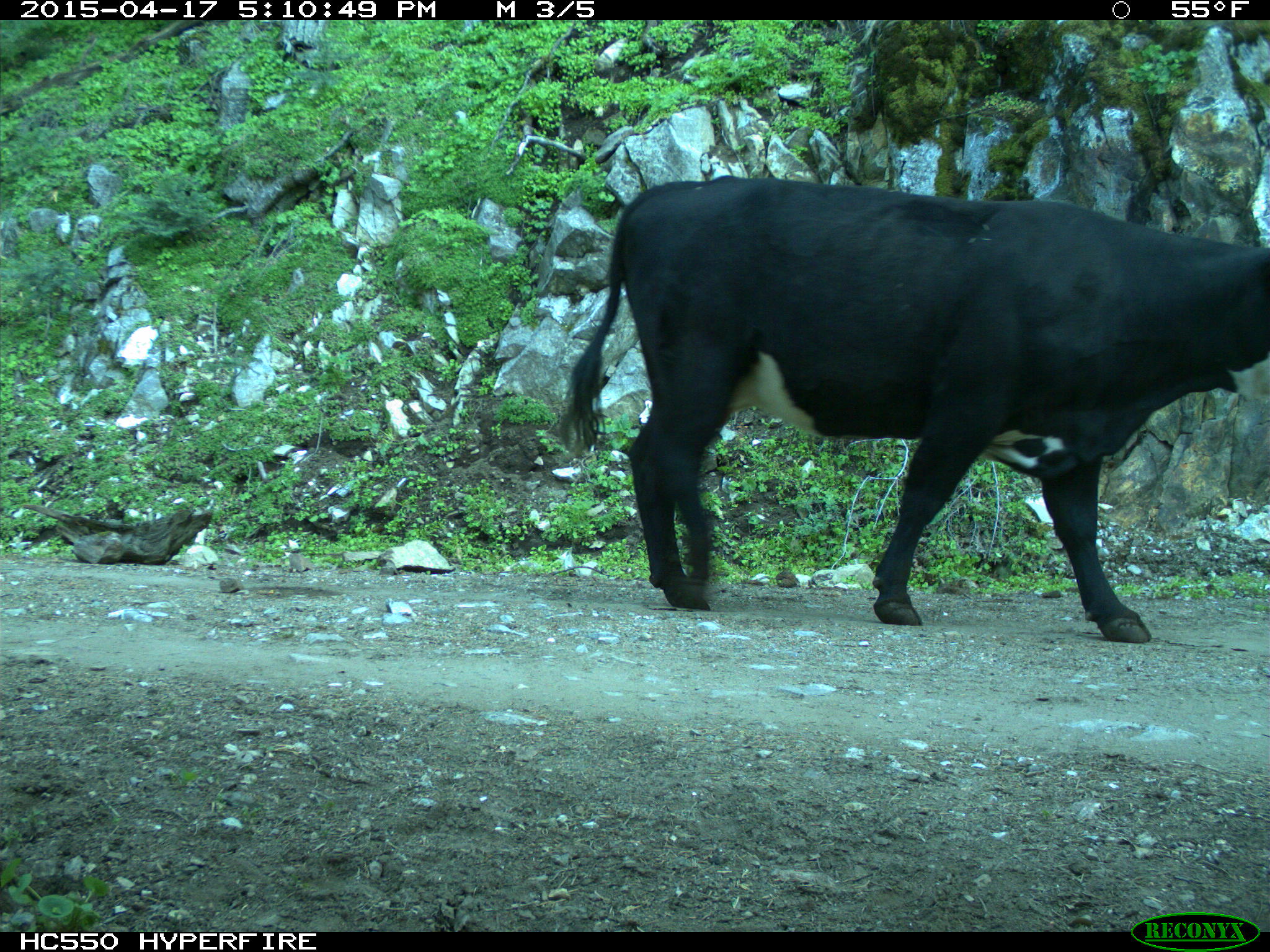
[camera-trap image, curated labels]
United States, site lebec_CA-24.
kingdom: Animalia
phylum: Chordata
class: Mammalia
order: Artiodactyla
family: Bovidae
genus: Bos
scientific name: Bos taurus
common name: domestic cow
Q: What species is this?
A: Bos taurus (domestic cow).